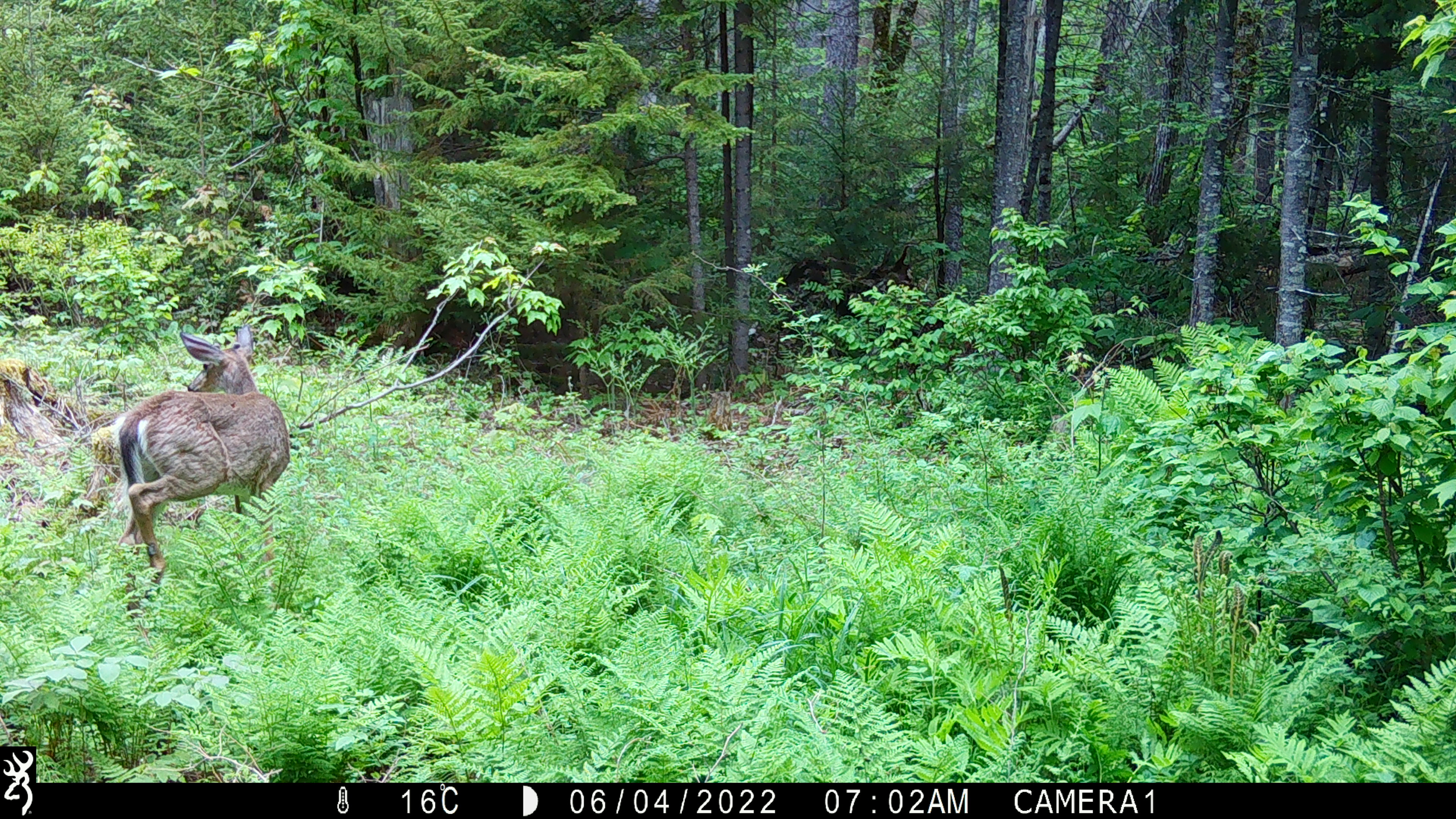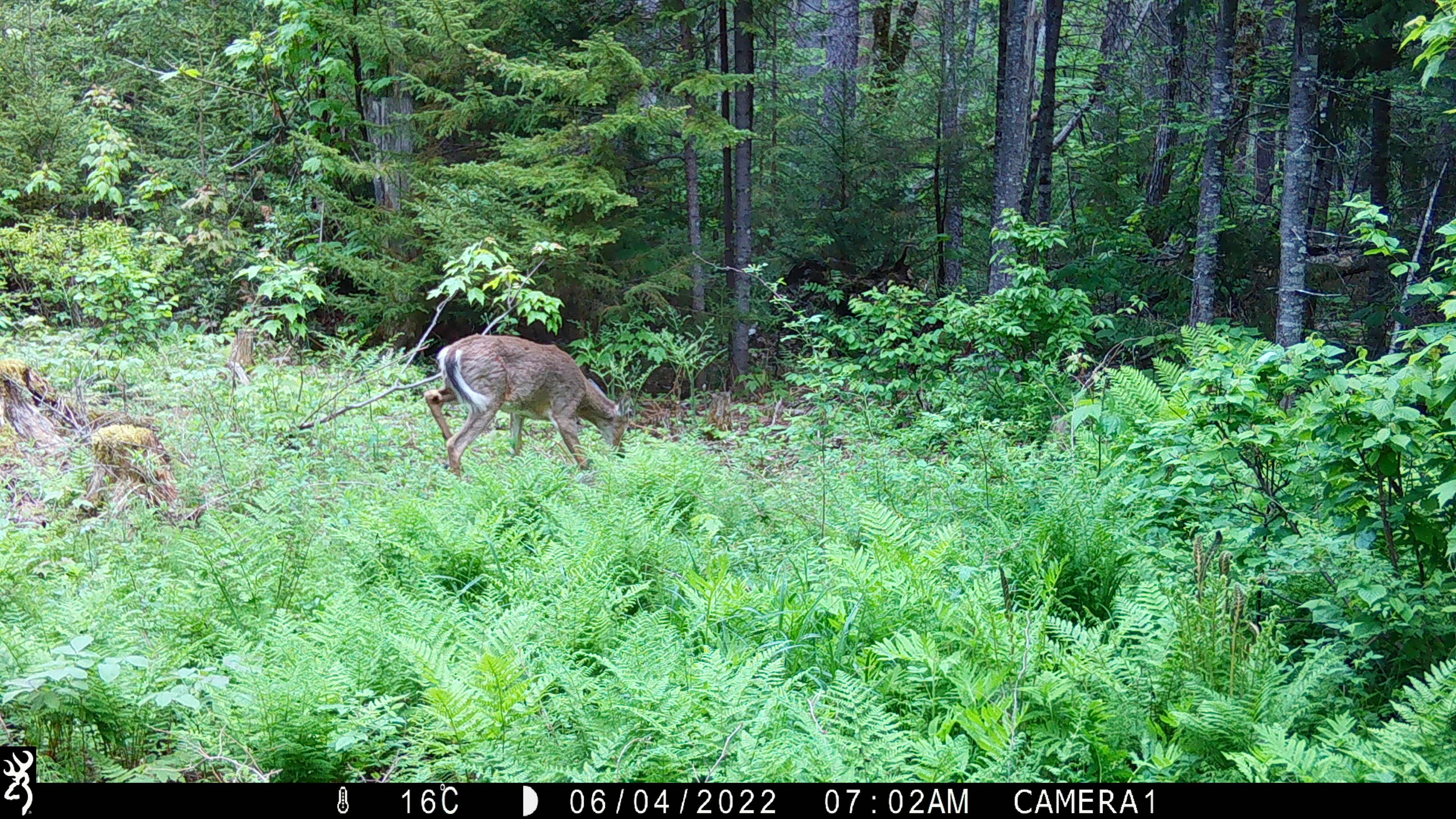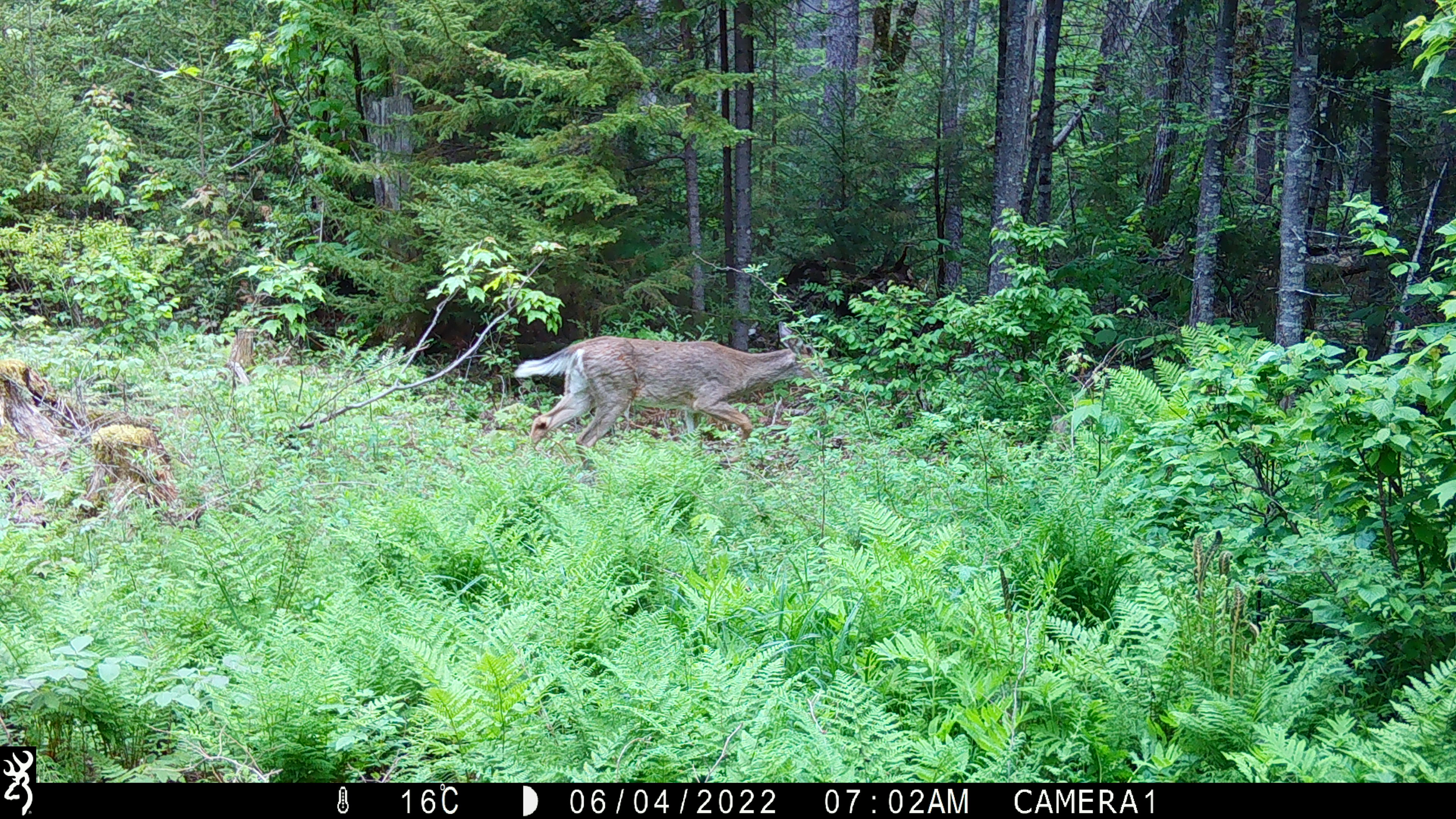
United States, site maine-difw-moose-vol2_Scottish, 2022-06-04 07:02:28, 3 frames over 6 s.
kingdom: Animalia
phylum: Chordata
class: Mammalia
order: Artiodactyla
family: Cervidae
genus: Odocoileus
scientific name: Odocoileus virginianus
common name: white-tailed deer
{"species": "white-tailed deer (Odocoileus virginianus)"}